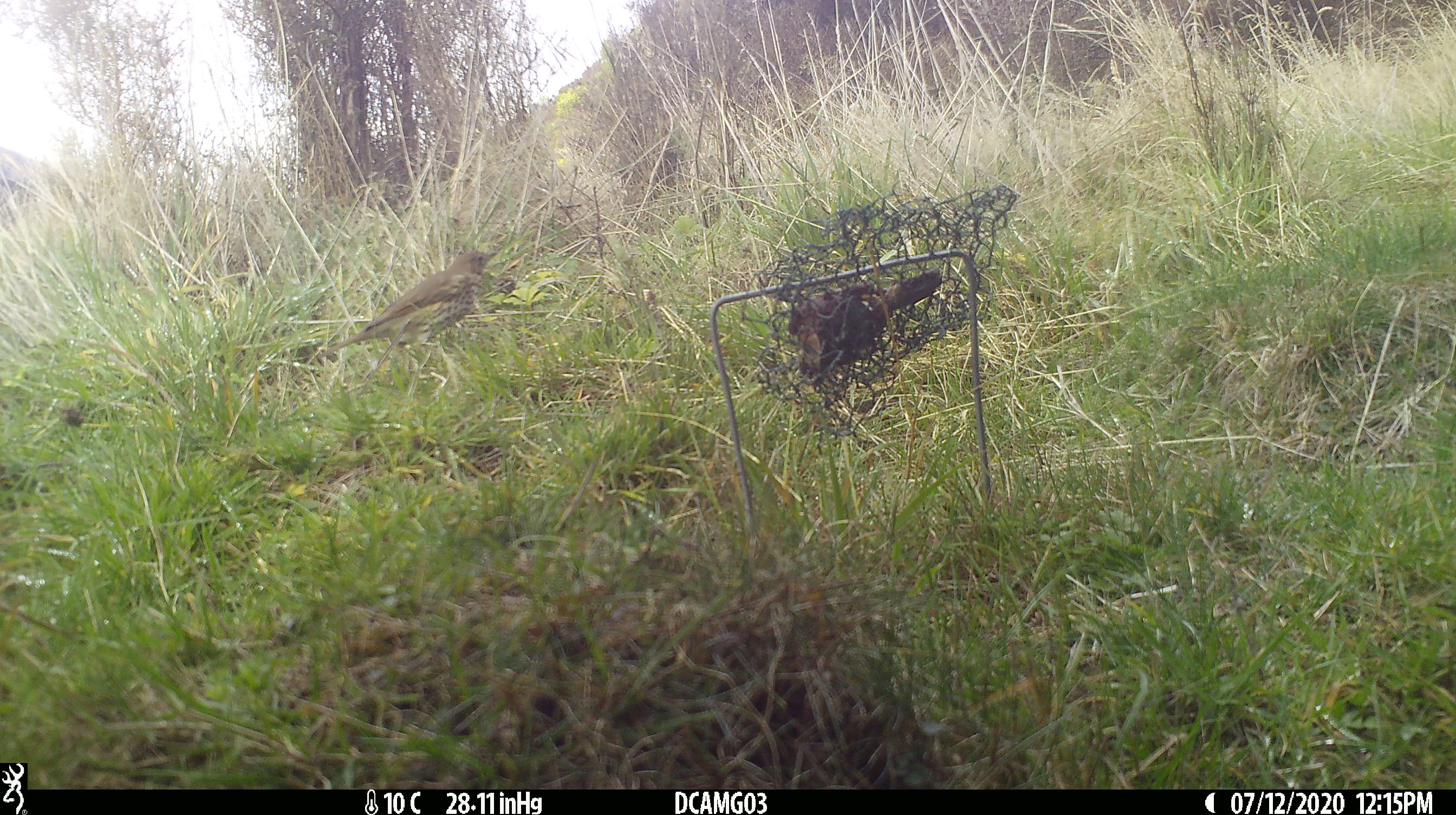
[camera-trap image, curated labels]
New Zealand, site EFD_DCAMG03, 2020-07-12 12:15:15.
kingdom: Animalia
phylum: Chordata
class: Aves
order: Passeriformes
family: Turdidae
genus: Turdus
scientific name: Turdus philomelos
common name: song thrush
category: thrush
Thrush (song thrush) (Turdus philomelos).